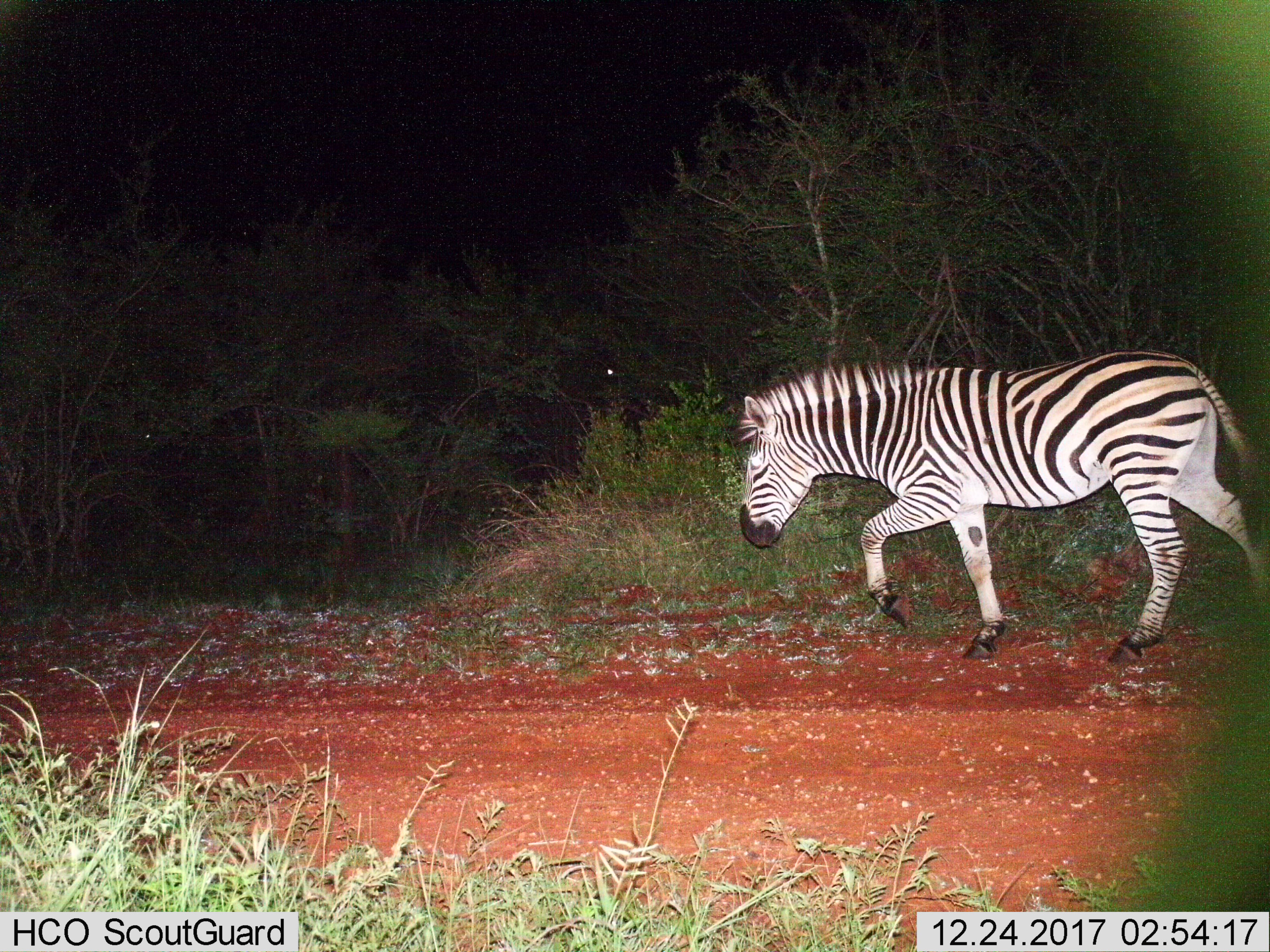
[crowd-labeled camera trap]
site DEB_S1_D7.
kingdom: Animalia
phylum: Chordata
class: Mammalia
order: Perissodactyla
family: Equidae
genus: Equus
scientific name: Equus quagga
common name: plains zebra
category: zebraplains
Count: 1.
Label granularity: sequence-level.